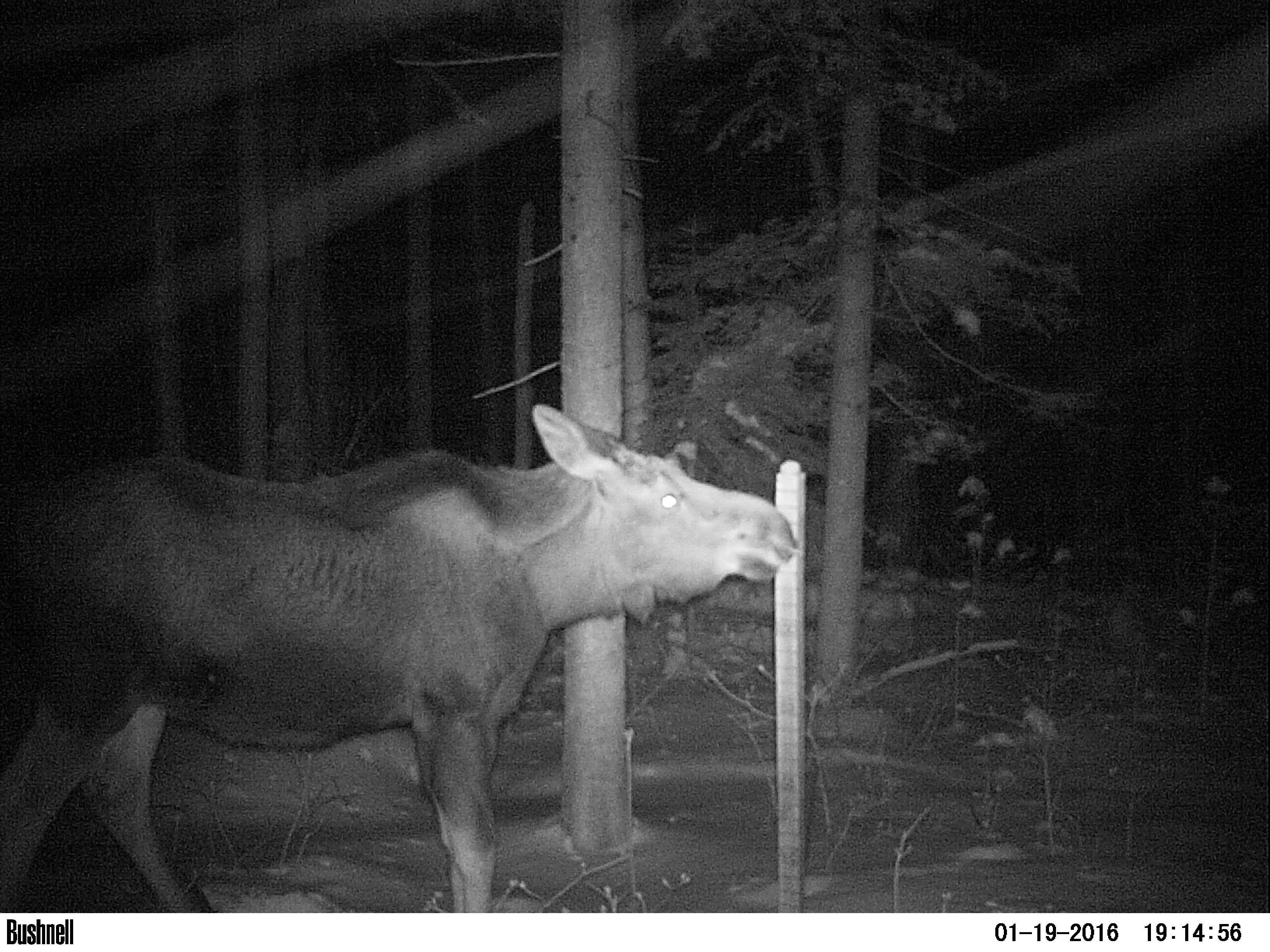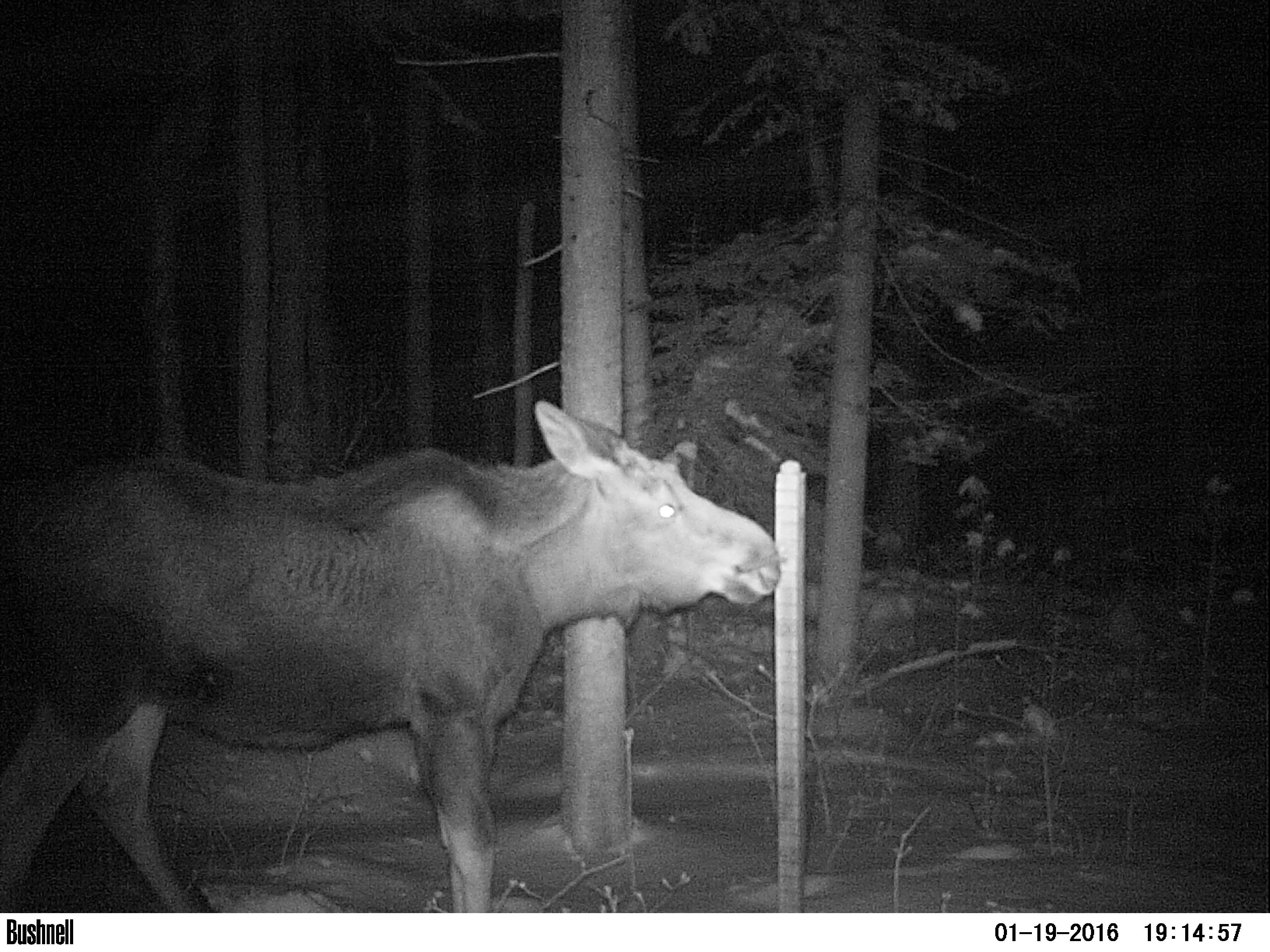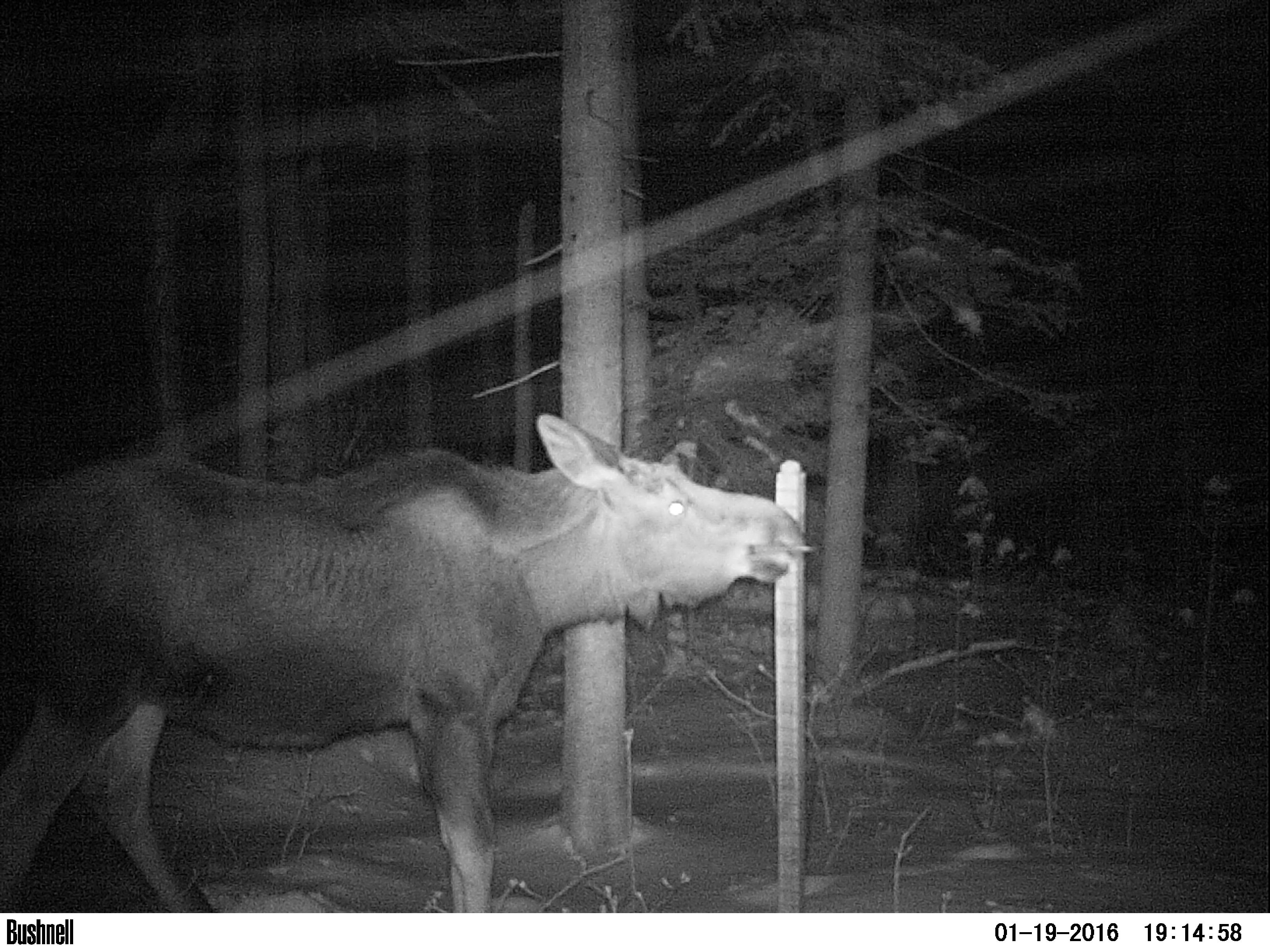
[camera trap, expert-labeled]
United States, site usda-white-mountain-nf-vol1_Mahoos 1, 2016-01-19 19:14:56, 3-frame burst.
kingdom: Animalia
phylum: Chordata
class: Mammalia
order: Artiodactyla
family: Cervidae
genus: Alces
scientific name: Alces alces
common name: moose